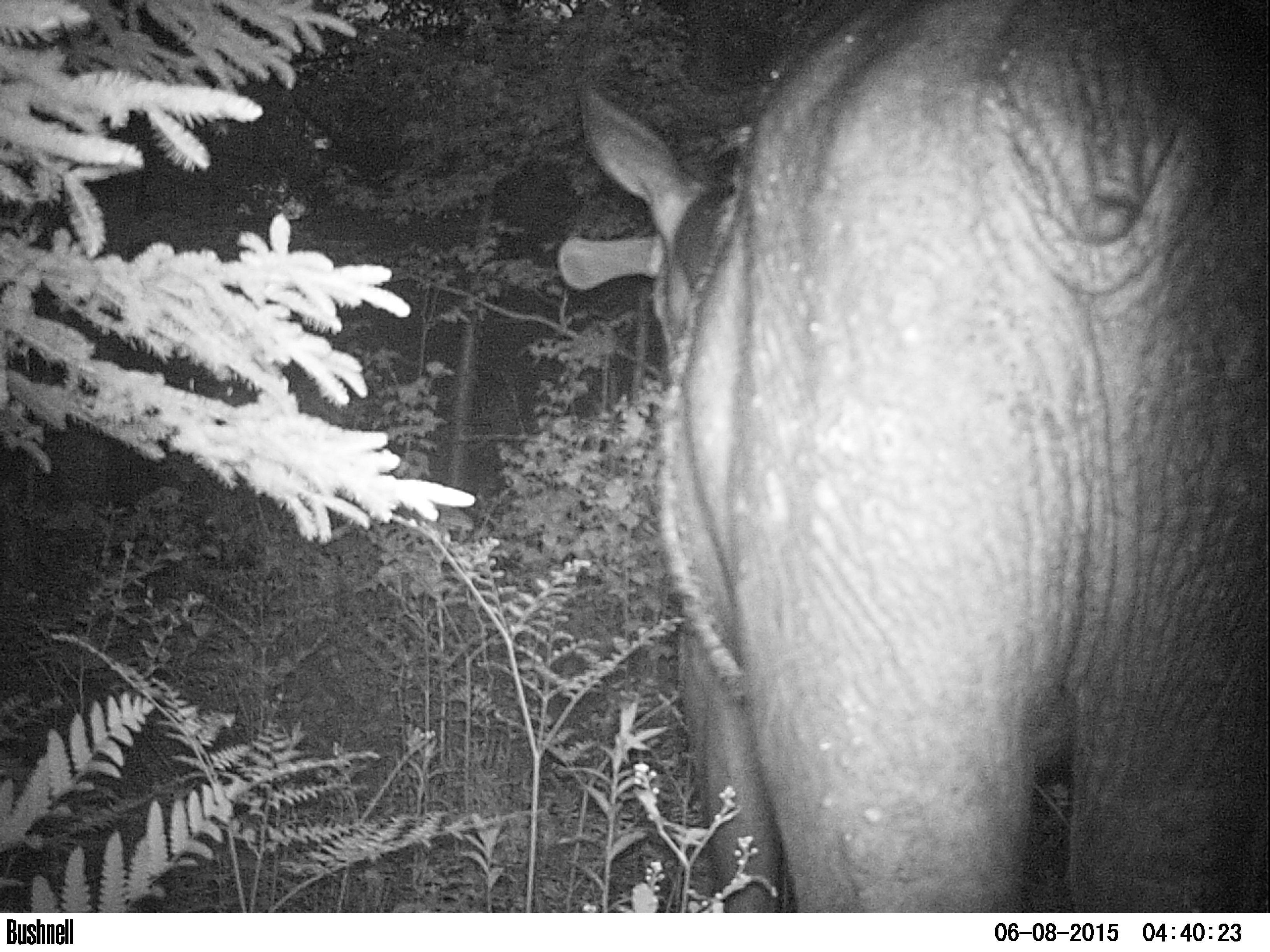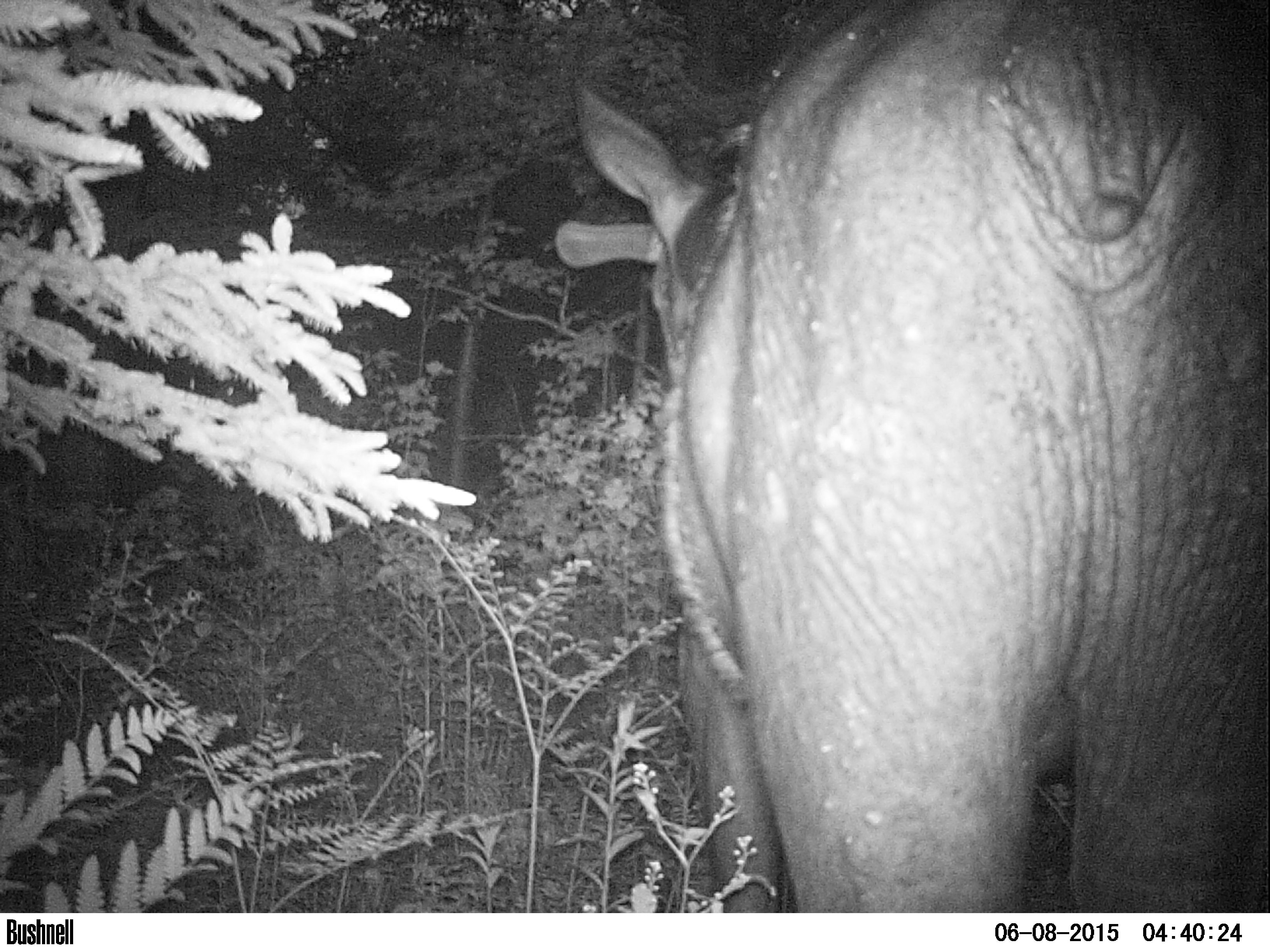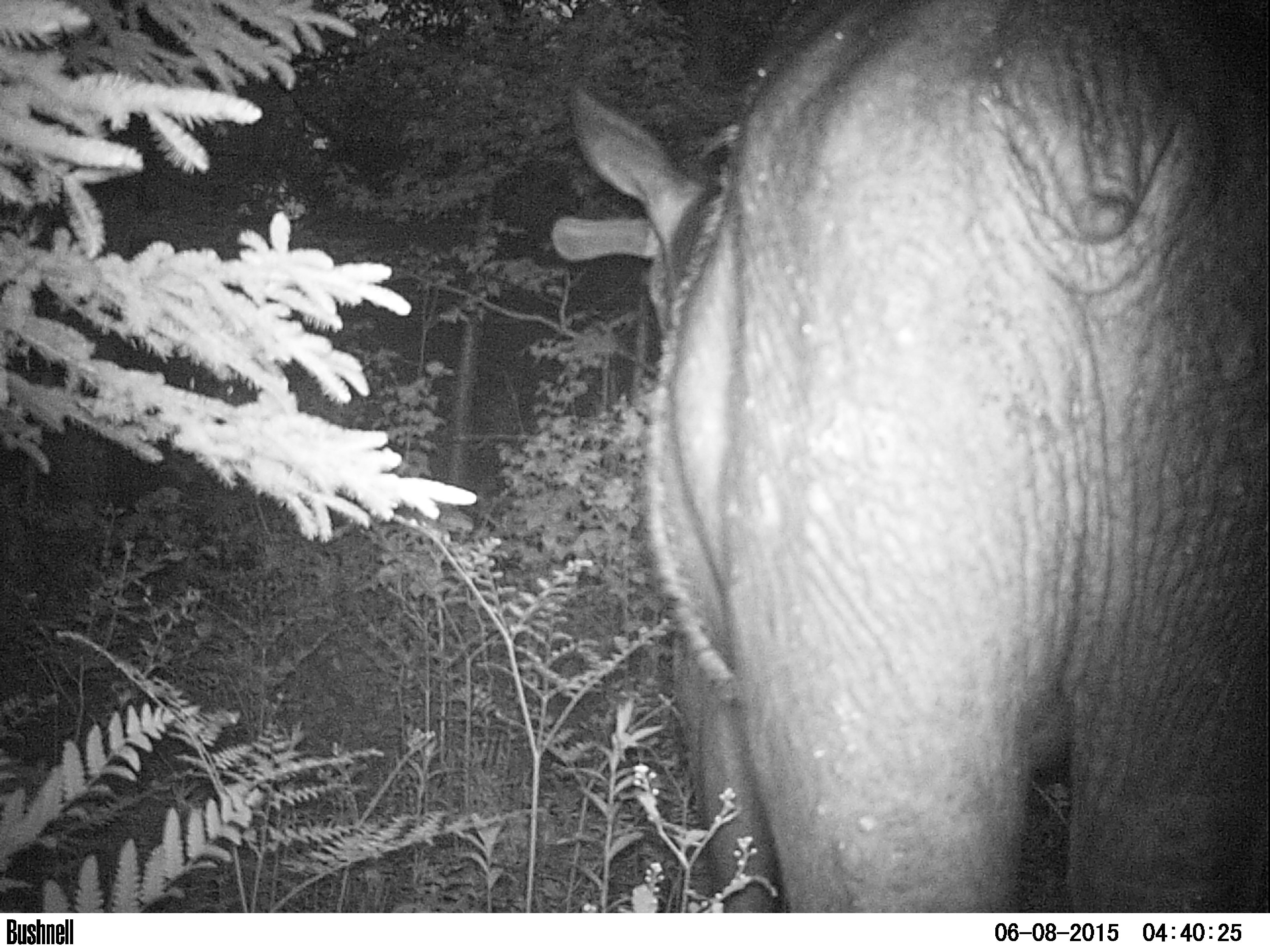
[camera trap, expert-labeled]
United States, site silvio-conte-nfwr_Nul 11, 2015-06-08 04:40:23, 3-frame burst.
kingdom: Animalia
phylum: Chordata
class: Mammalia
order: Artiodactyla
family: Cervidae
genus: Alces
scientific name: Alces alces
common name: moose